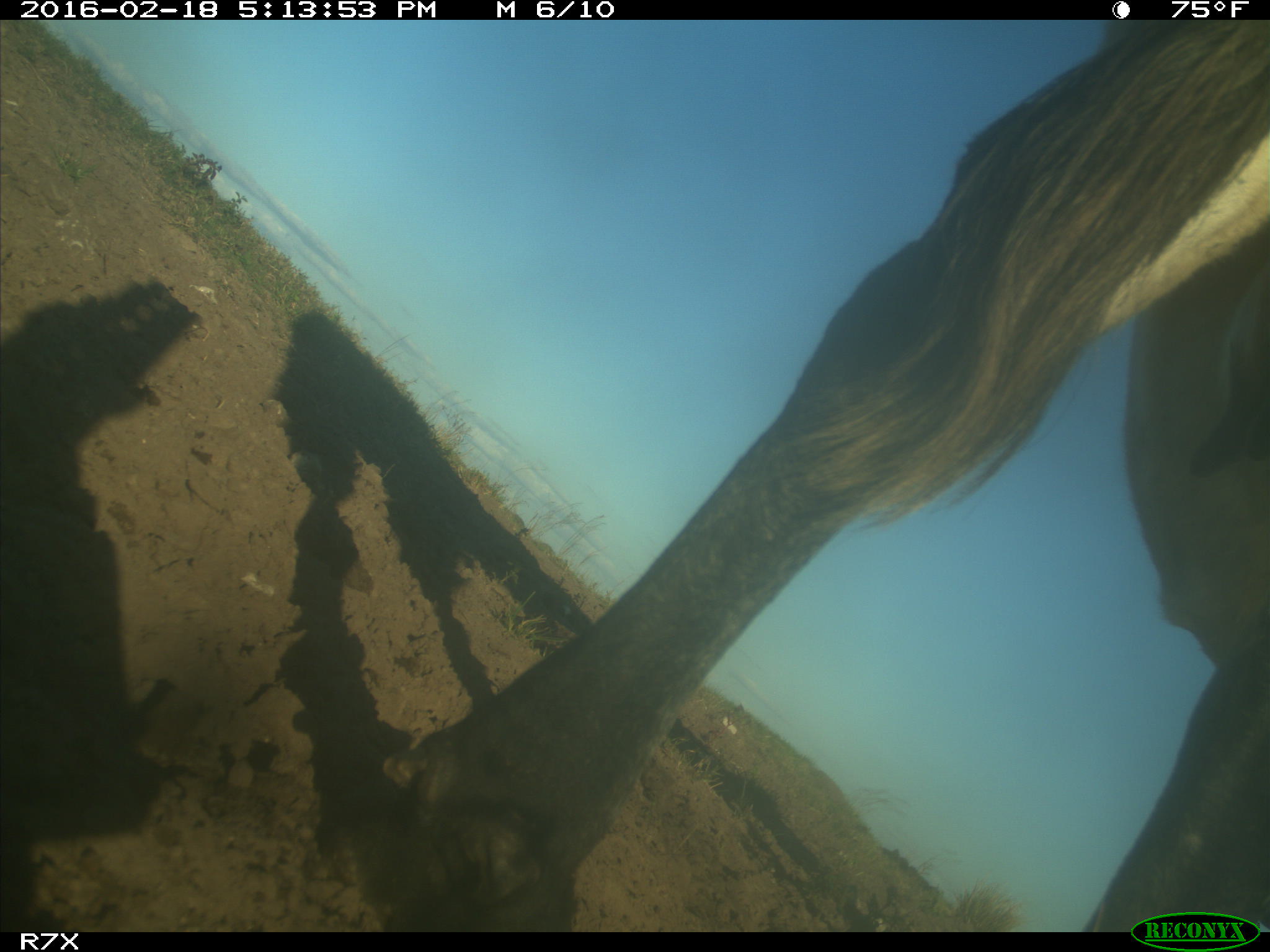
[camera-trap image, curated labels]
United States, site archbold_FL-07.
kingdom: Animalia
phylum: Chordata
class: Mammalia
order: Artiodactyla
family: Bovidae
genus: Bos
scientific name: Bos taurus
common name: domestic cow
Bos taurus (domestic cow).